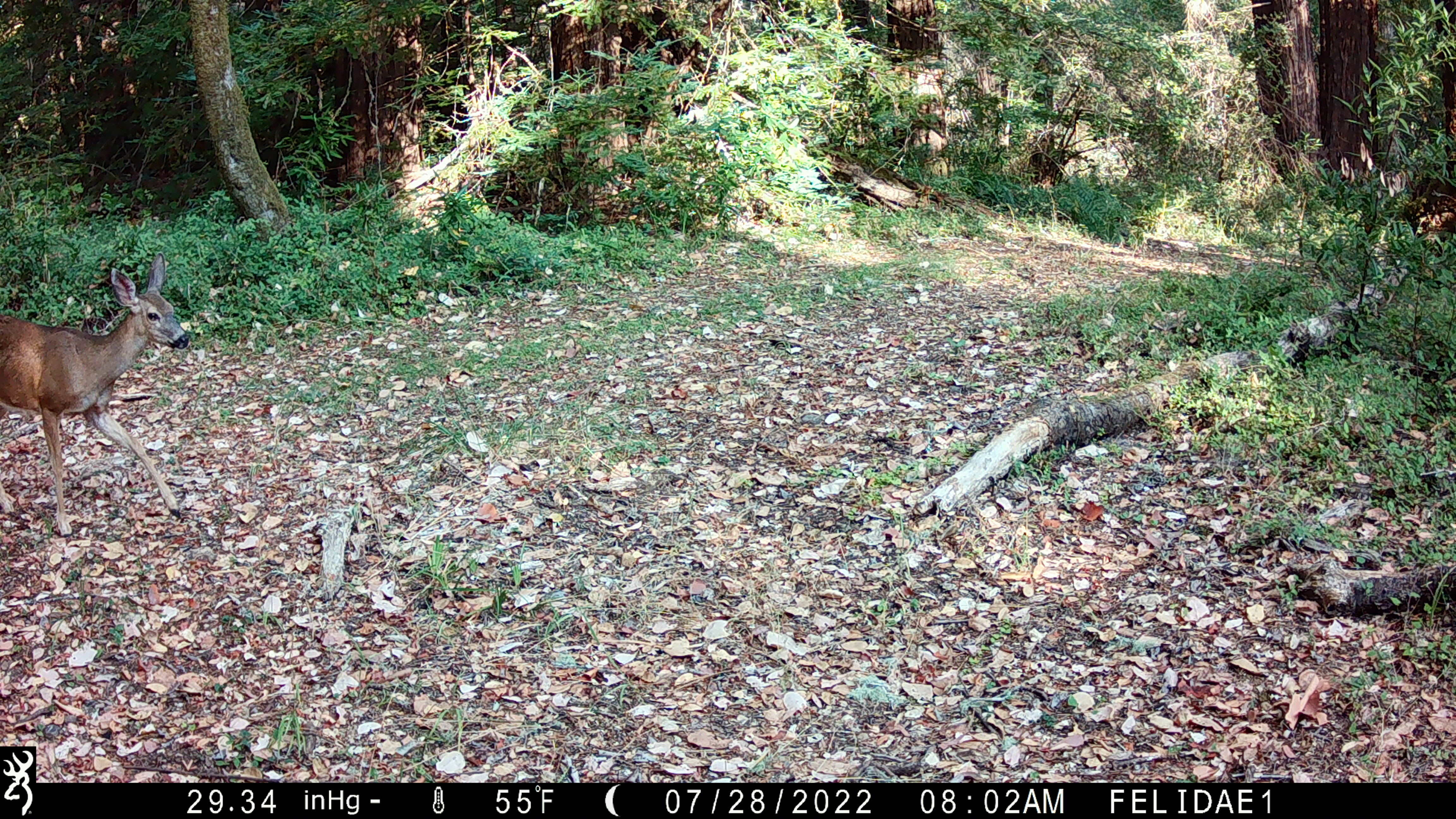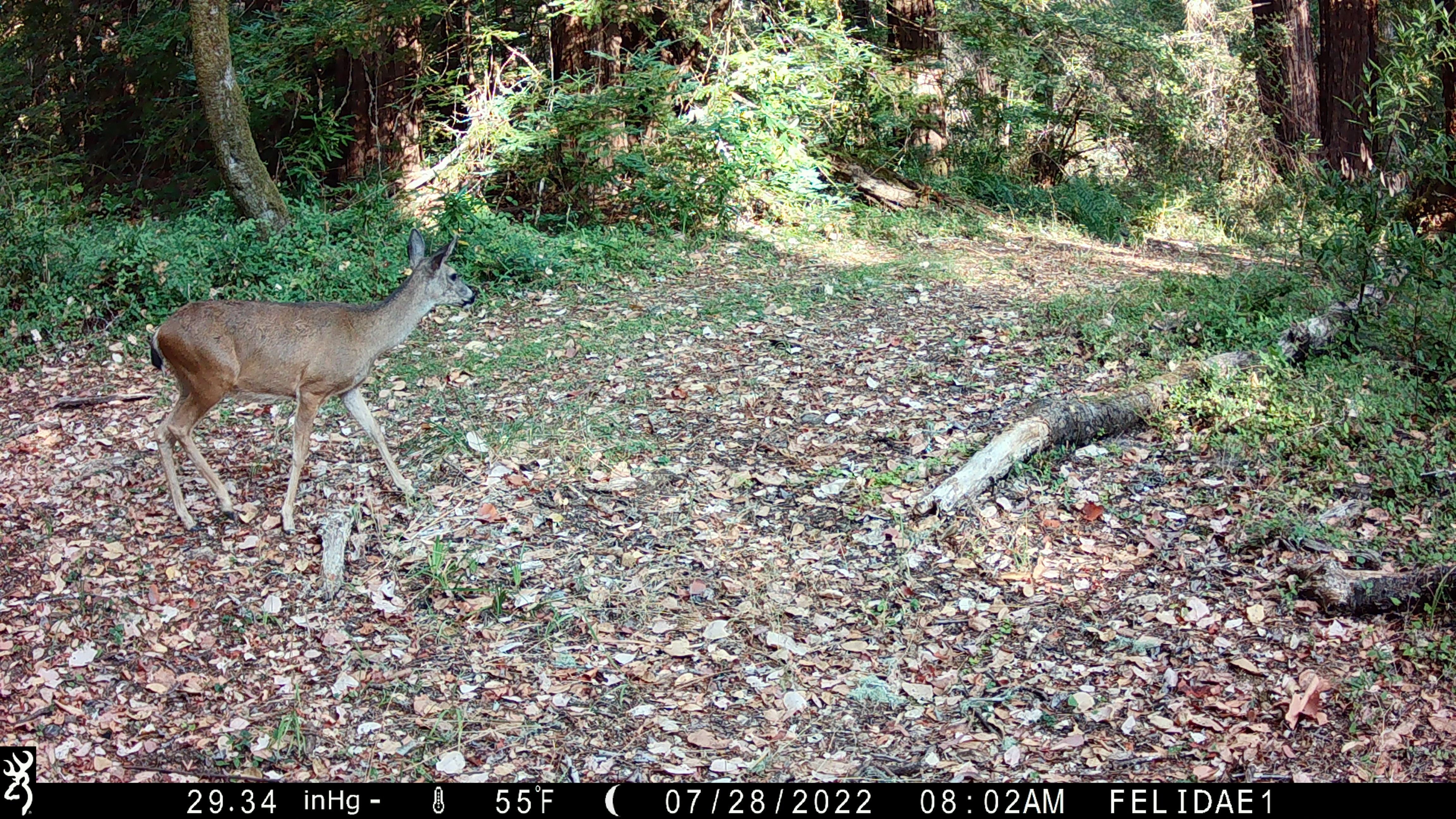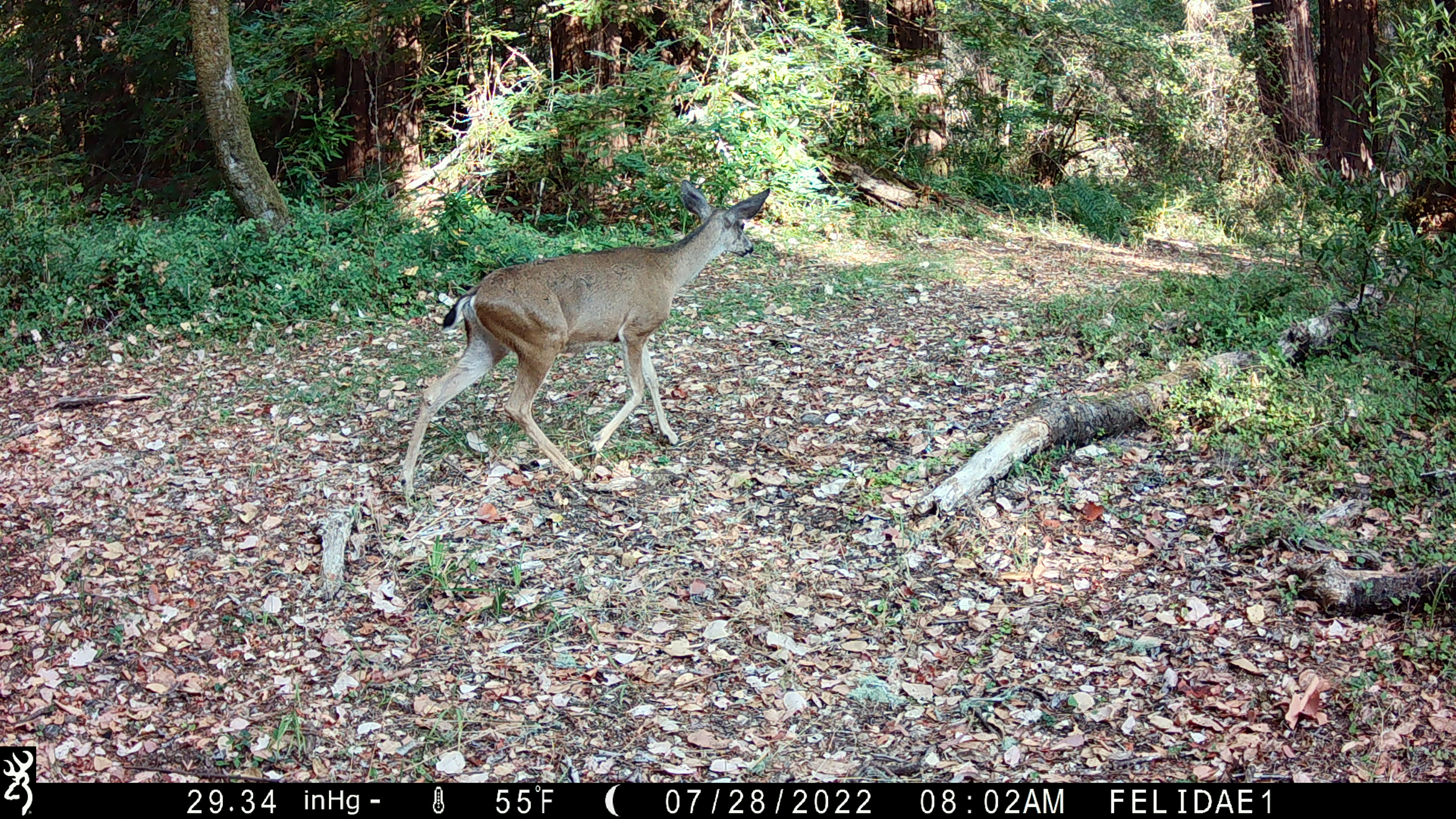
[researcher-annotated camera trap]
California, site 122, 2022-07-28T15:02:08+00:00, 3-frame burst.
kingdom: Animalia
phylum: Chordata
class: Mammalia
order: Artiodactyla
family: Cervidae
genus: Odocoileus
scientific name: Odocoileus hemionus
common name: mule deer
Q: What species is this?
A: Mule deer (Odocoileus hemionus).